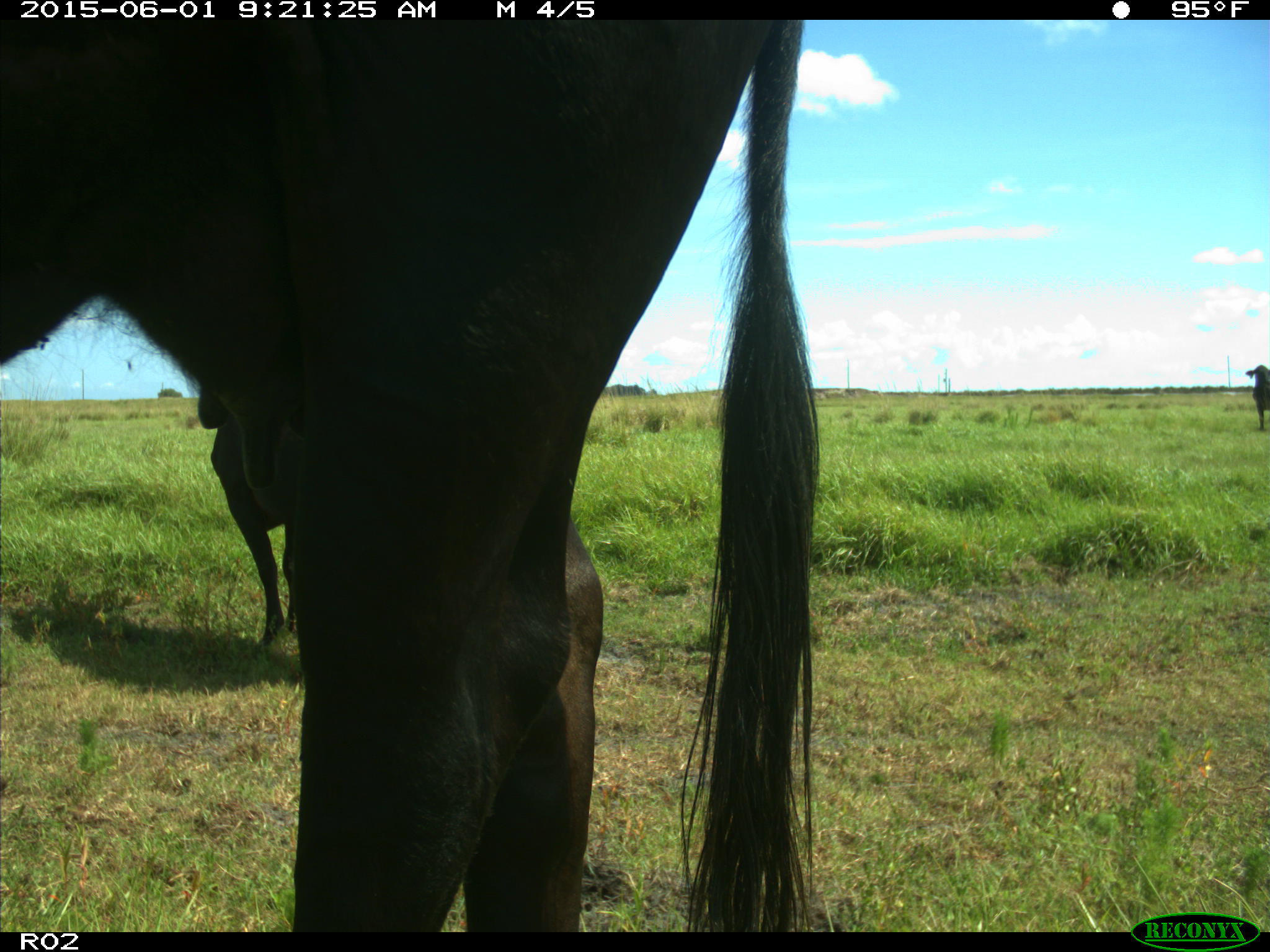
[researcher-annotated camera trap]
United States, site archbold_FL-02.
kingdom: Animalia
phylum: Chordata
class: Mammalia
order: Artiodactyla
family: Bovidae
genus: Bos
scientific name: Bos taurus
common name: domestic cow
Bos taurus (domestic cow).